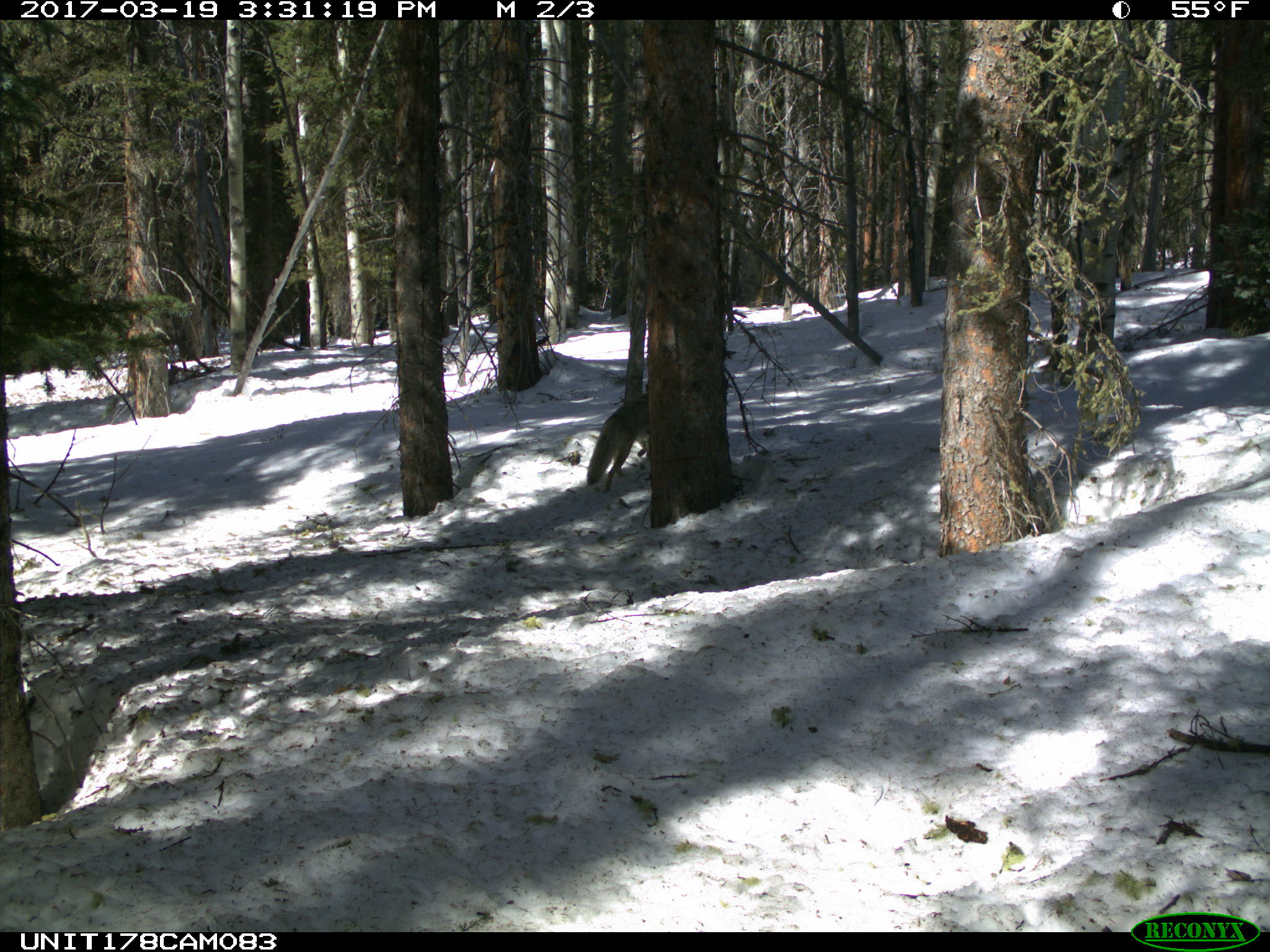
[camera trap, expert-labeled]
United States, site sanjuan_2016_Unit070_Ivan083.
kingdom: Animalia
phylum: Chordata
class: Mammalia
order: Carnivora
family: Canidae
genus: Canis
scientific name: Canis latrans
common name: coyote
Canis latrans (coyote).